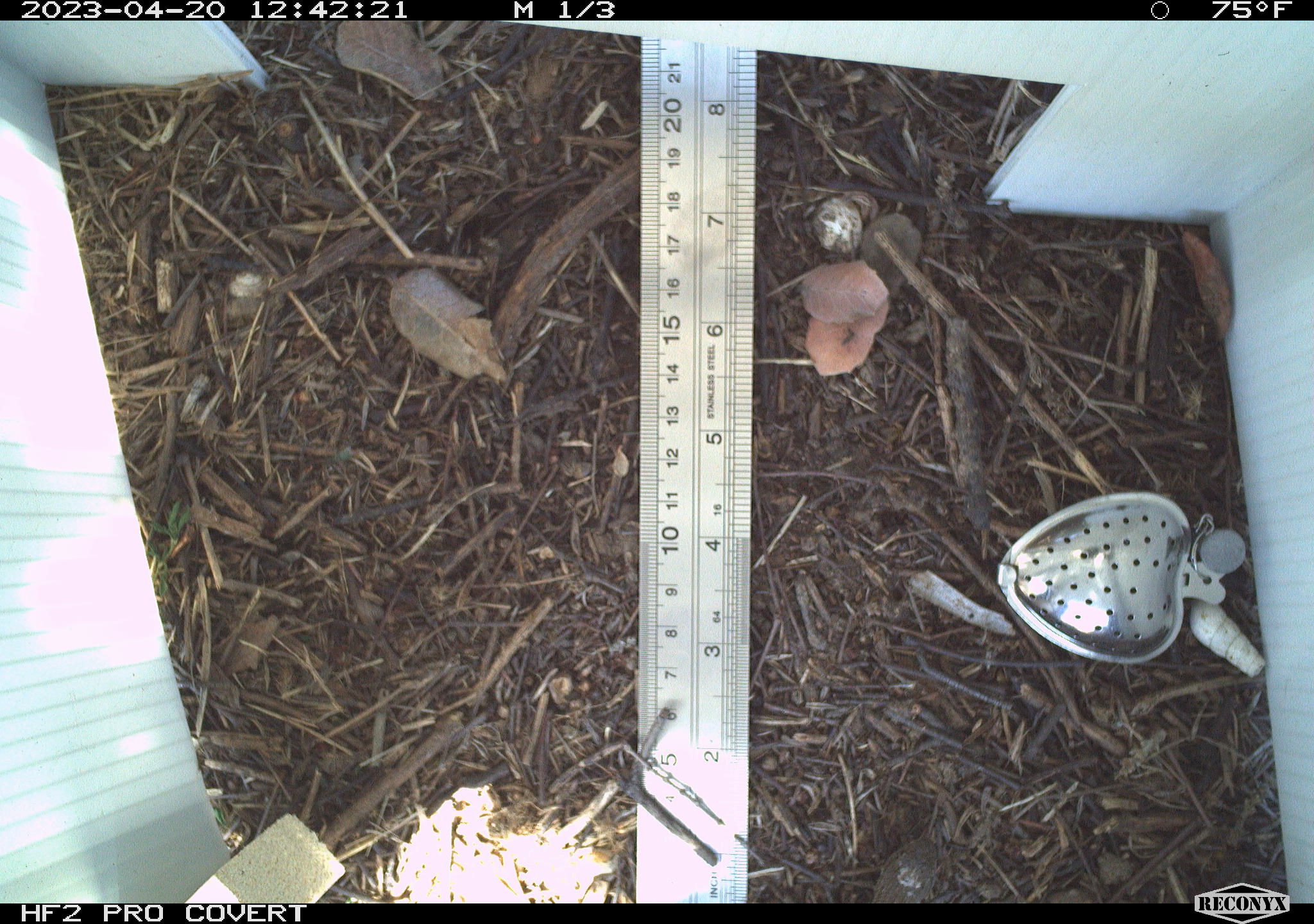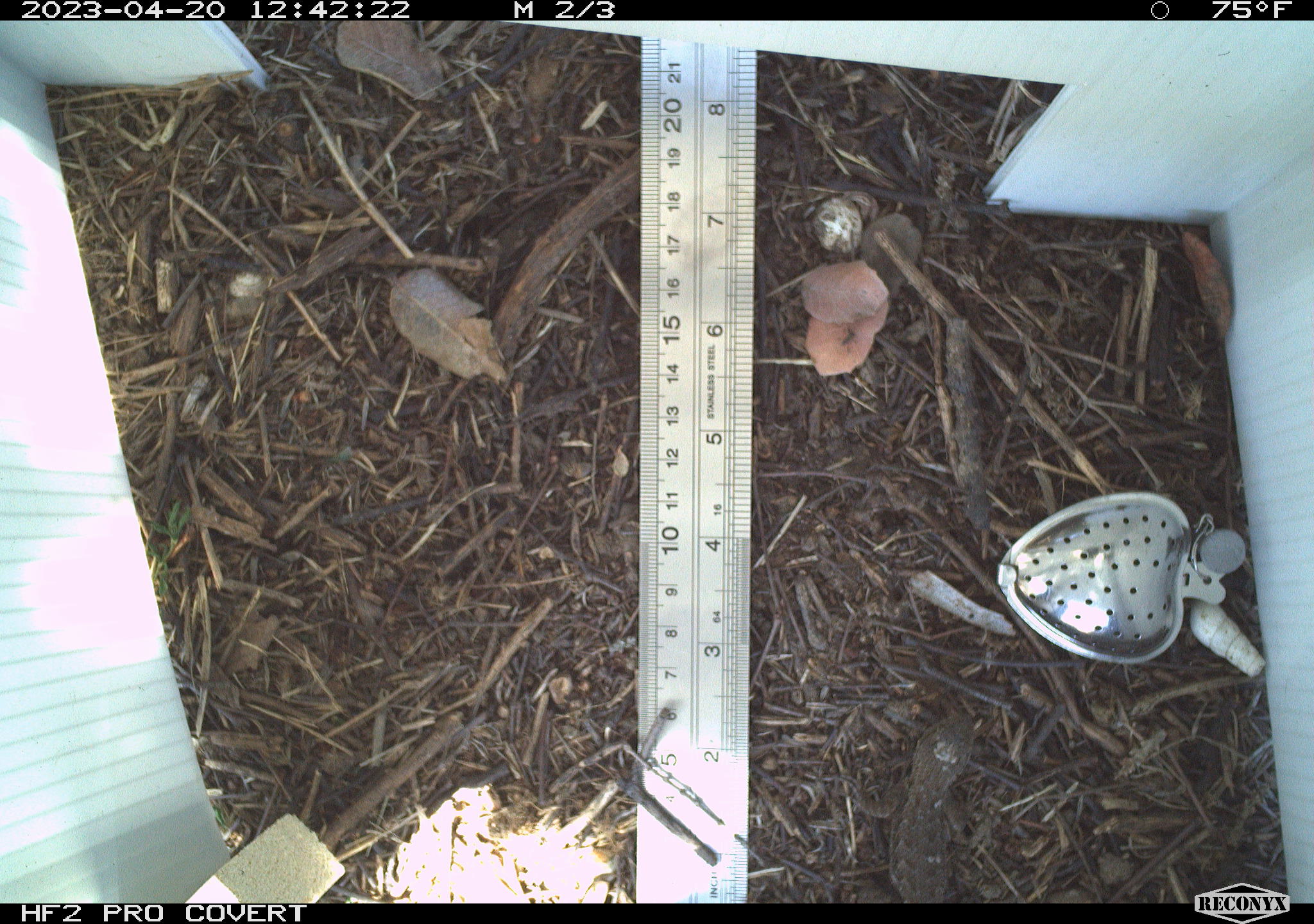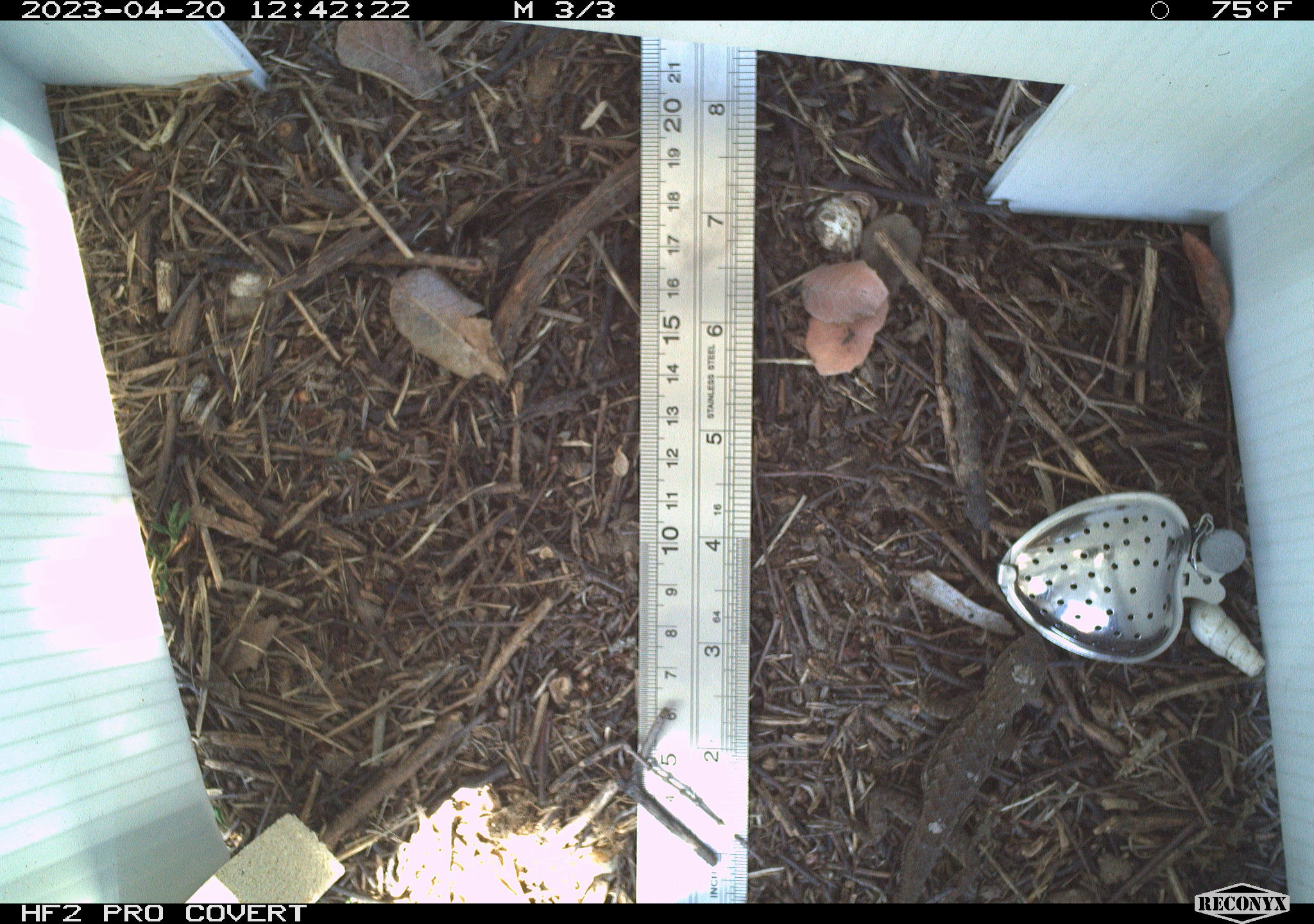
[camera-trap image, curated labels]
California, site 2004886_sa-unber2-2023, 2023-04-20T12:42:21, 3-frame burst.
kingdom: Animalia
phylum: Chordata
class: Reptilia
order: Squamata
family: Phrynosomatidae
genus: Sceloporus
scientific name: Sceloporus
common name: spiny lizards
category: sceloporus species